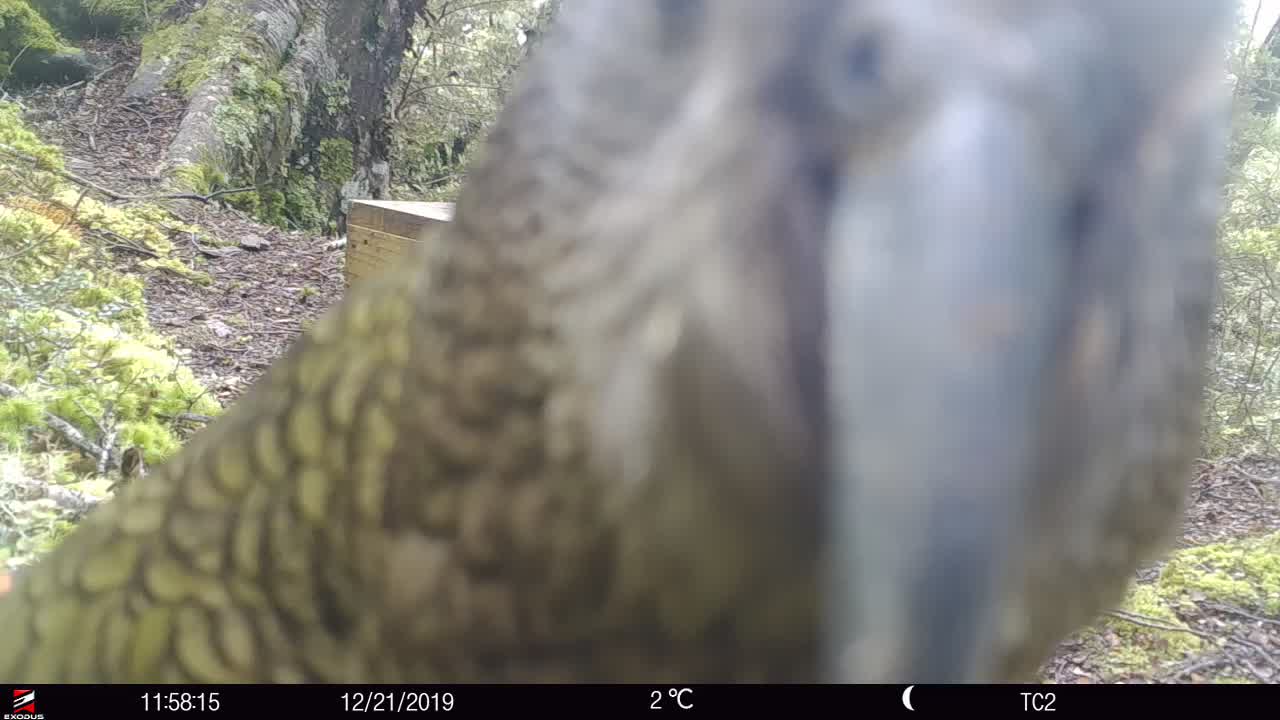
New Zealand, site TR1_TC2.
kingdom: Animalia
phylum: Chordata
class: Aves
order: Psittaciformes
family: Strigopidae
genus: Nestor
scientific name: Nestor notabilis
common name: kea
Kea (Nestor notabilis).